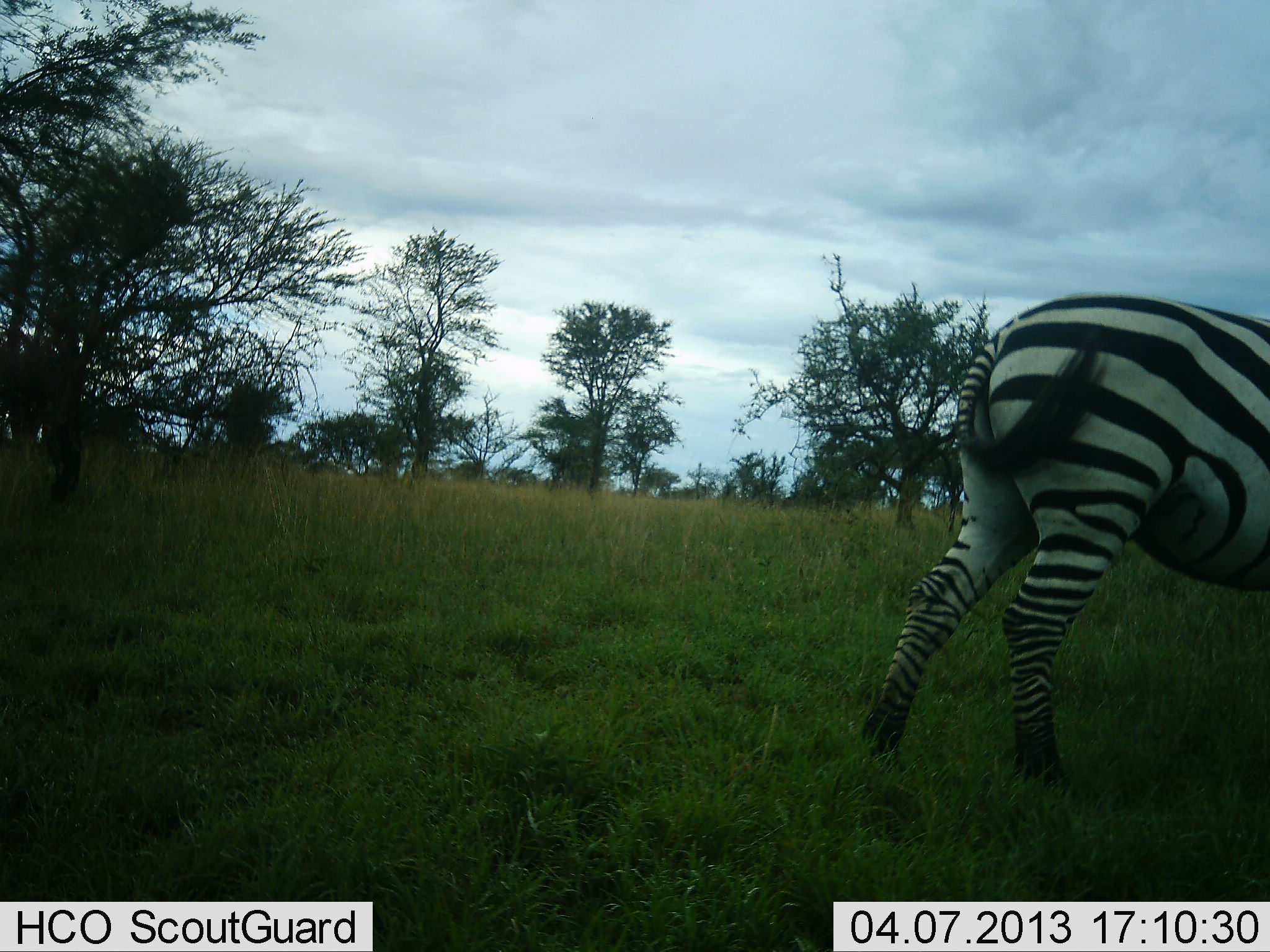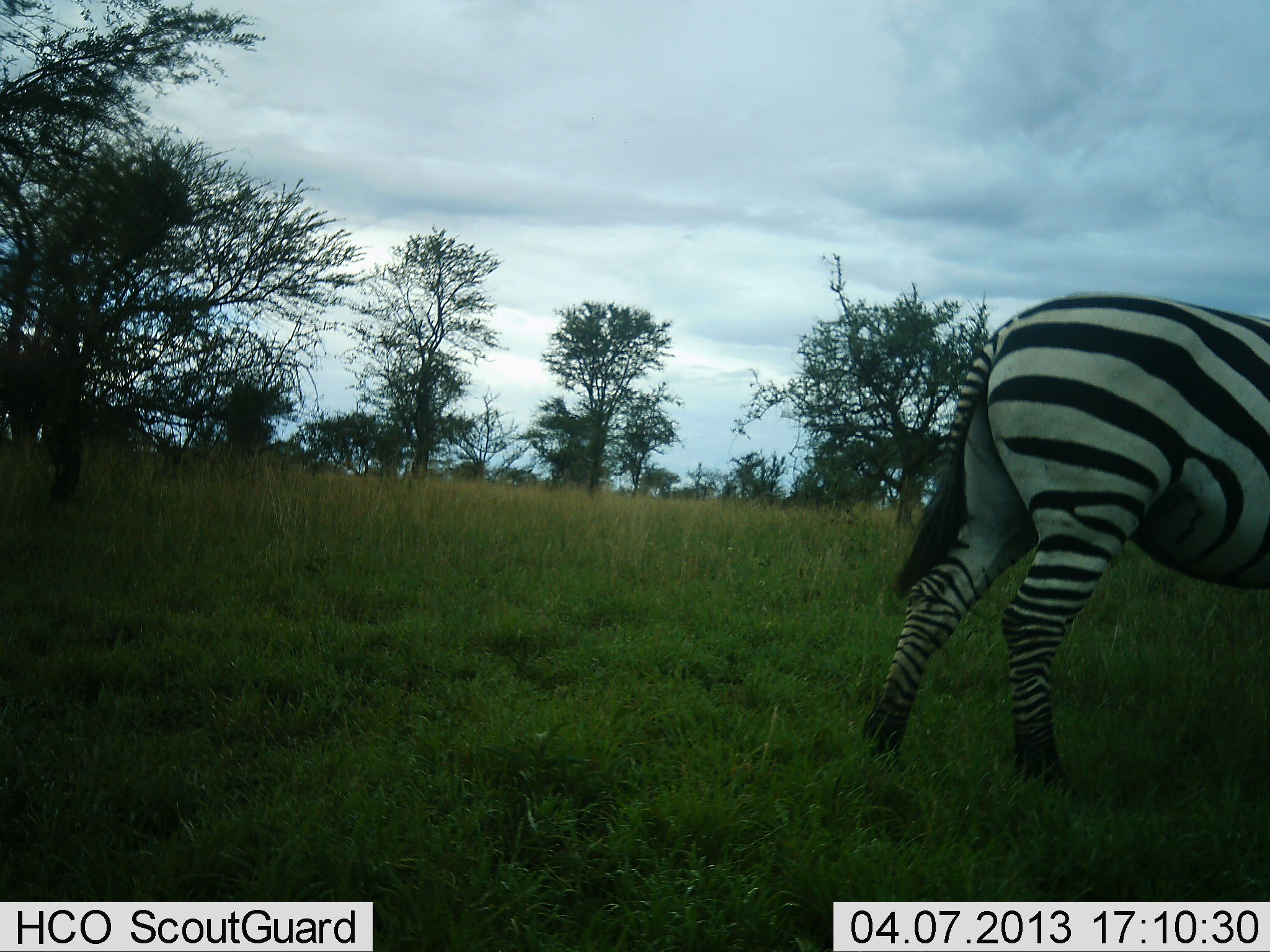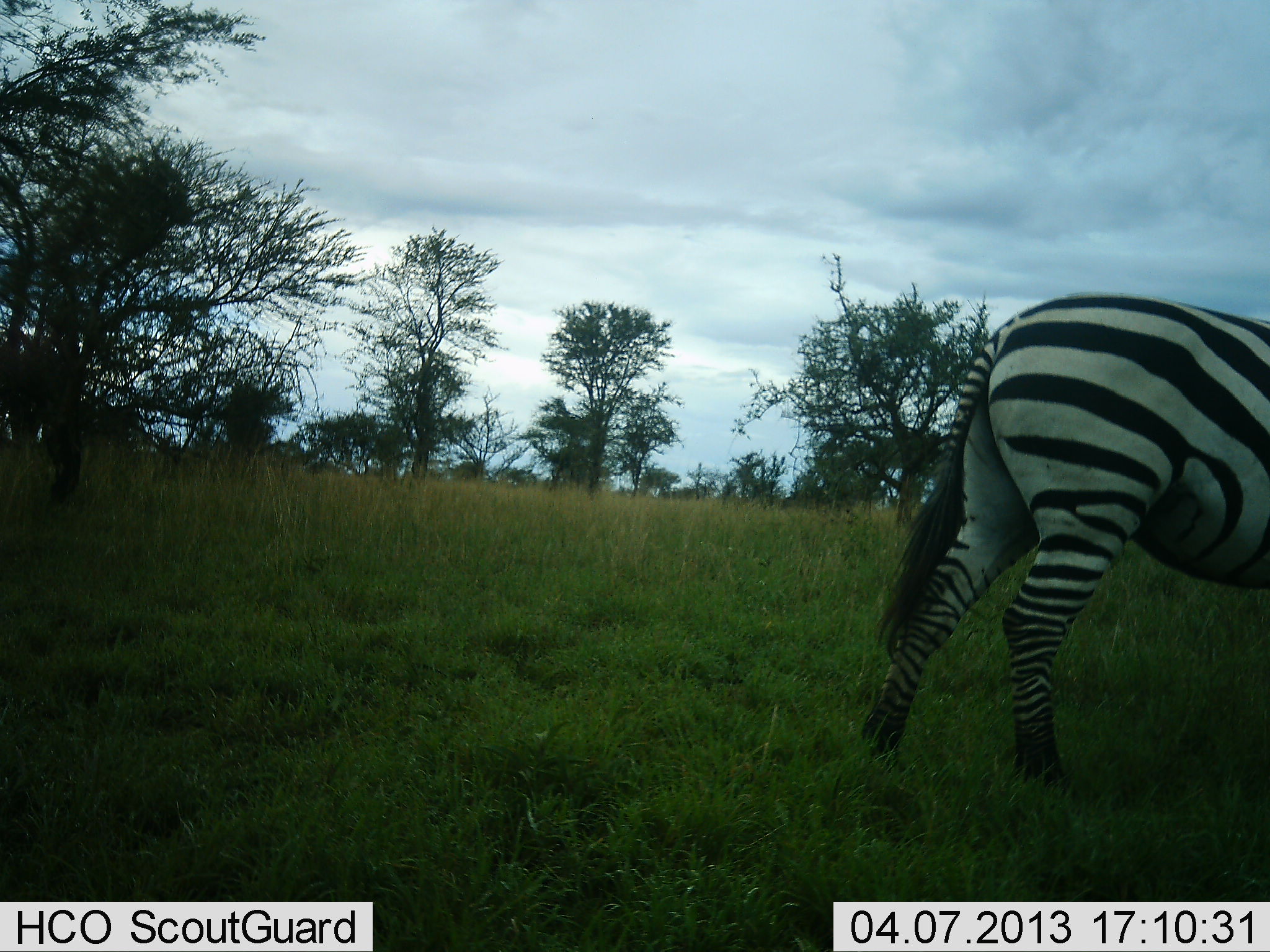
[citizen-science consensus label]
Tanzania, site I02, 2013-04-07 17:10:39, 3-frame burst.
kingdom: Animalia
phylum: Chordata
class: Mammalia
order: Perissodactyla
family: Equidae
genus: Equus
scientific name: Equus quagga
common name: plains zebra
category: zebra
Zebra (plains zebra) (Equus quagga), count 1. Behavior (volunteer vote fractions): standing 81%, resting 0%, moving 19%, interacting 0%. Young present (vote fraction): 0%. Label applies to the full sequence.